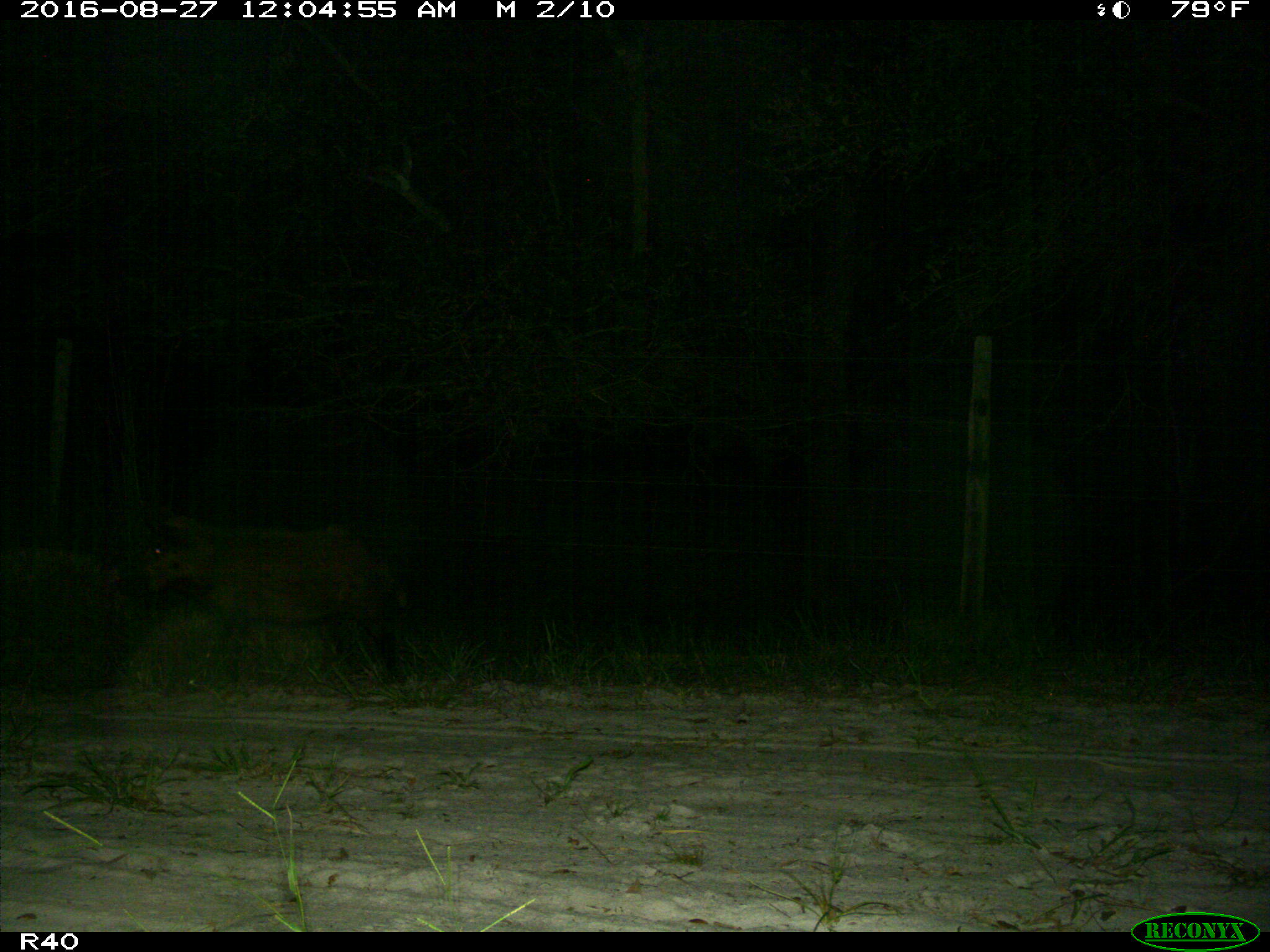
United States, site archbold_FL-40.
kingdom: Animalia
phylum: Chordata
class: Mammalia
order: Artiodactyla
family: Suidae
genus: Sus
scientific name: Sus scrofa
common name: wild boar